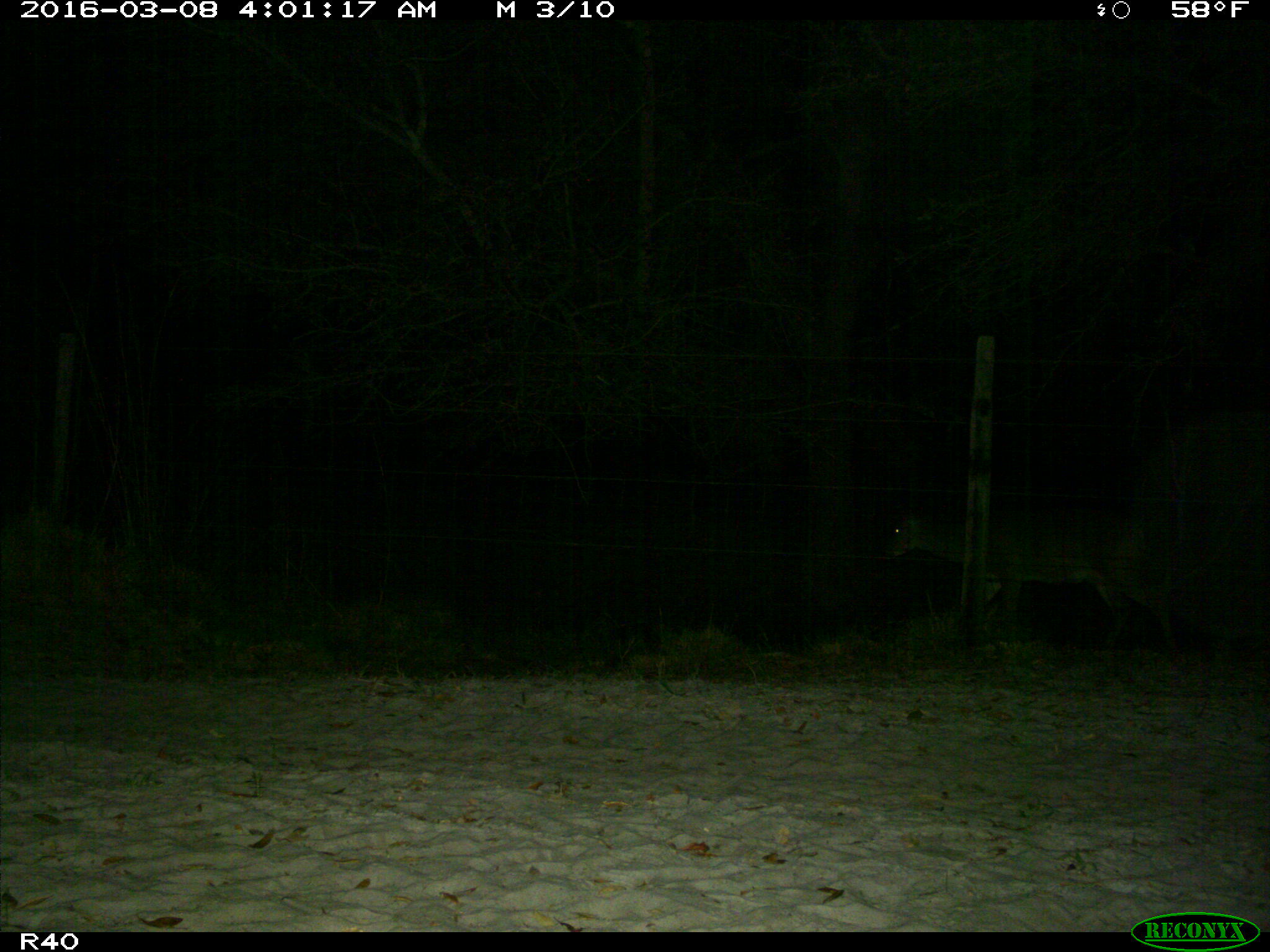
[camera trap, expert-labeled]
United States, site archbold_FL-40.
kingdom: Animalia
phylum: Chordata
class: Mammalia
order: Artiodactyla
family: Cervidae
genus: Odocoileus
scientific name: Odocoileus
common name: deer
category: unidentified deer